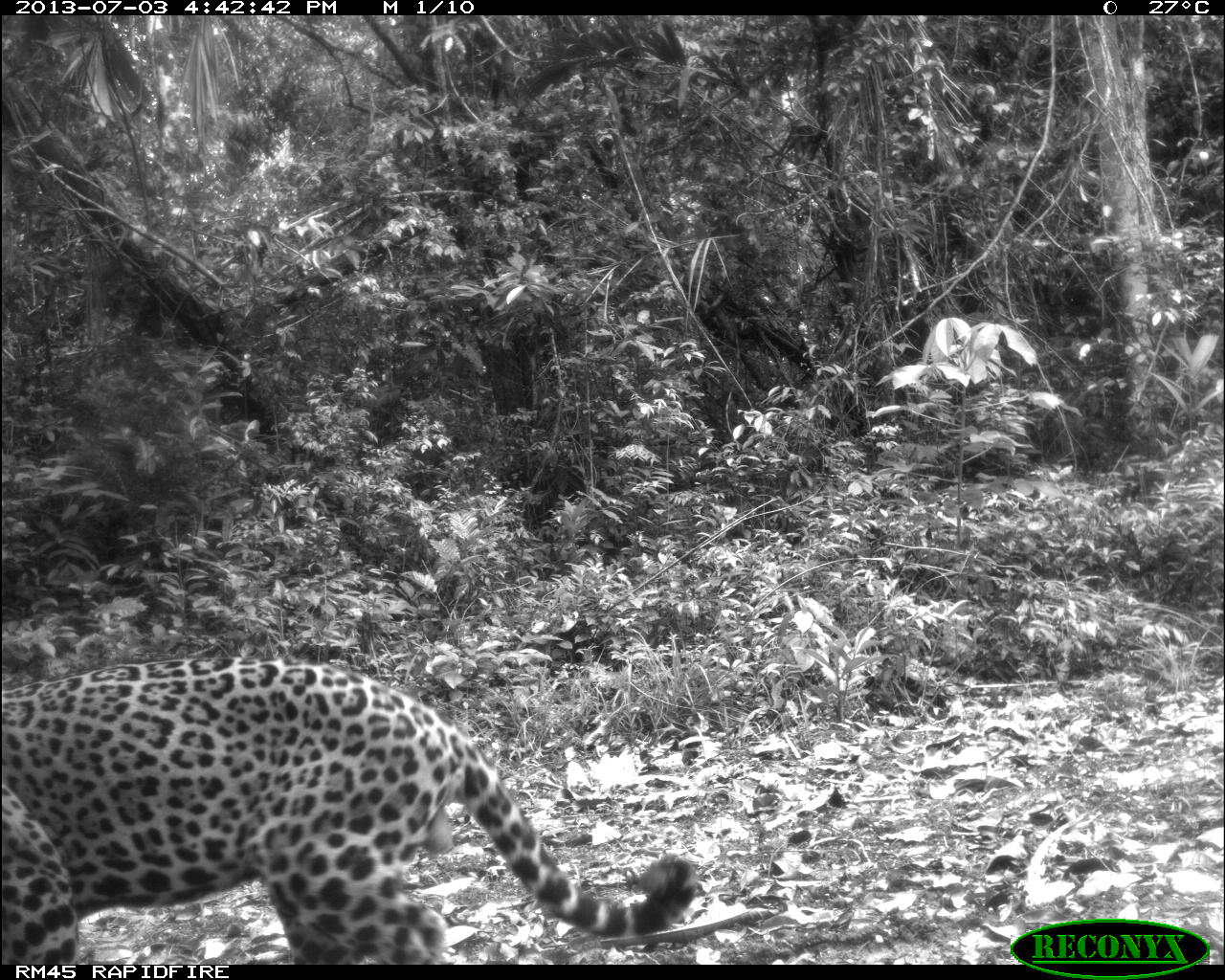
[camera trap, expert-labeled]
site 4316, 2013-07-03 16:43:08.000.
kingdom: Animalia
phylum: Chordata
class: Mammalia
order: Carnivora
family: Felidae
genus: Panthera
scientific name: Panthera onca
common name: jaguar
Panthera onca (jaguar), count 1, sex male.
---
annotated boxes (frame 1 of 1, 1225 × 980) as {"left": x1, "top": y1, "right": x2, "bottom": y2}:
panthera onca: {"left": 0, "top": 656, "right": 692, "bottom": 960}